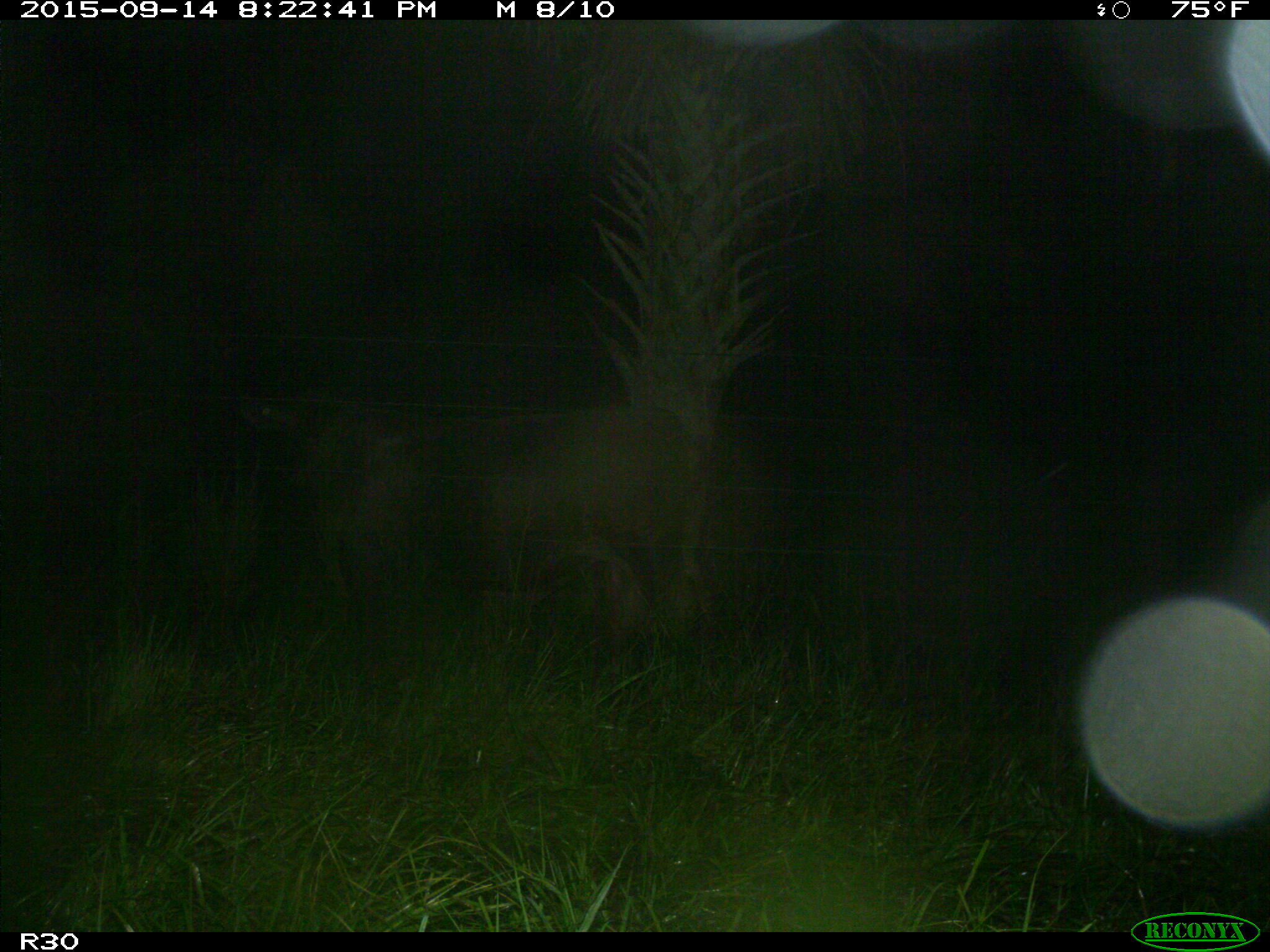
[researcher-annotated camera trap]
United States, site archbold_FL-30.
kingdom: Animalia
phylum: Chordata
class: Mammalia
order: Artiodactyla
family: Bovidae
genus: Bos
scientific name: Bos taurus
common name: domestic cow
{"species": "Bos taurus (domestic cow)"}